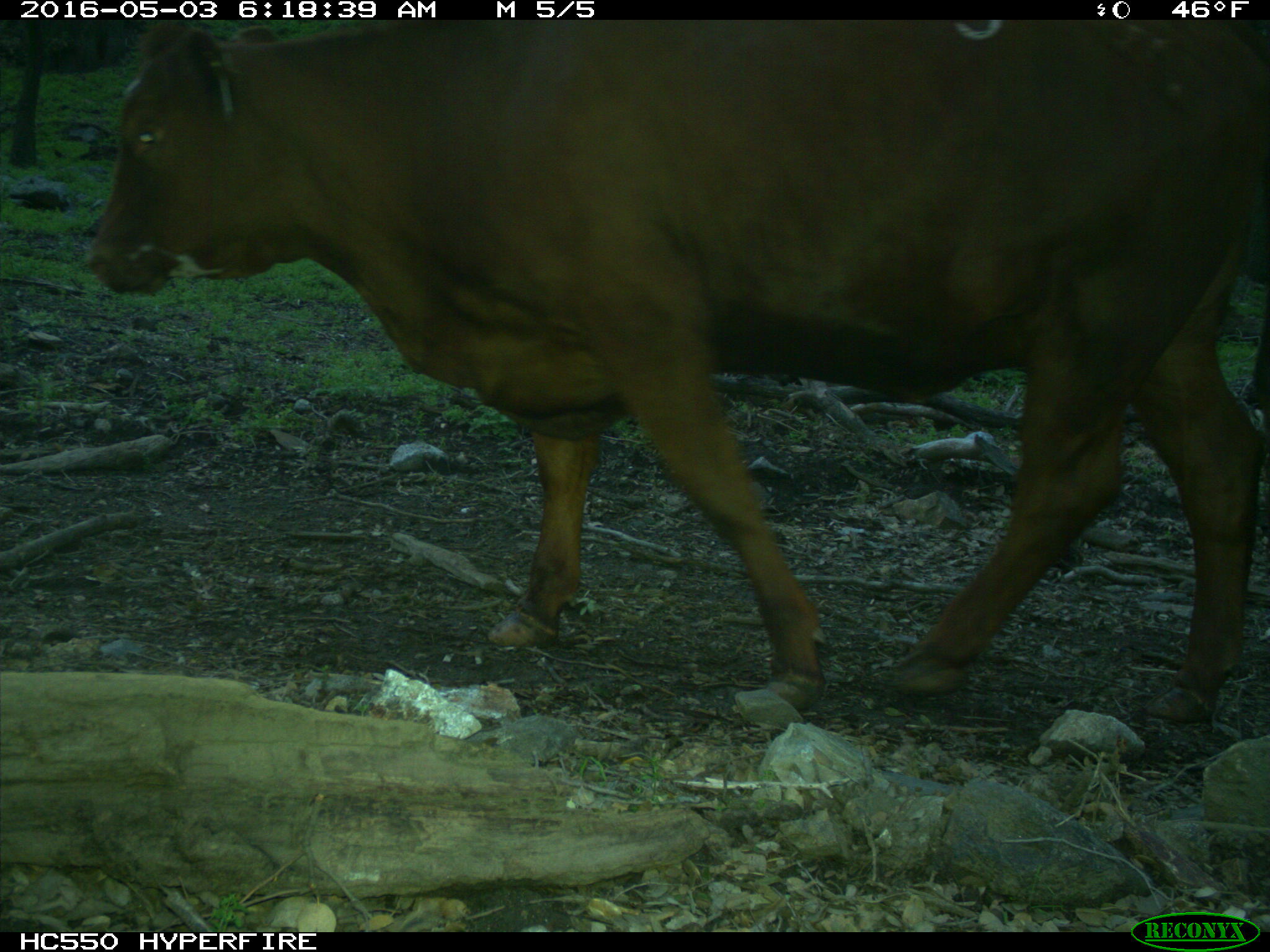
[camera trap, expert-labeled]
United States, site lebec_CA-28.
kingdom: Animalia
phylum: Chordata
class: Mammalia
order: Artiodactyla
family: Bovidae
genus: Bos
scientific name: Bos taurus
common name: domestic cow